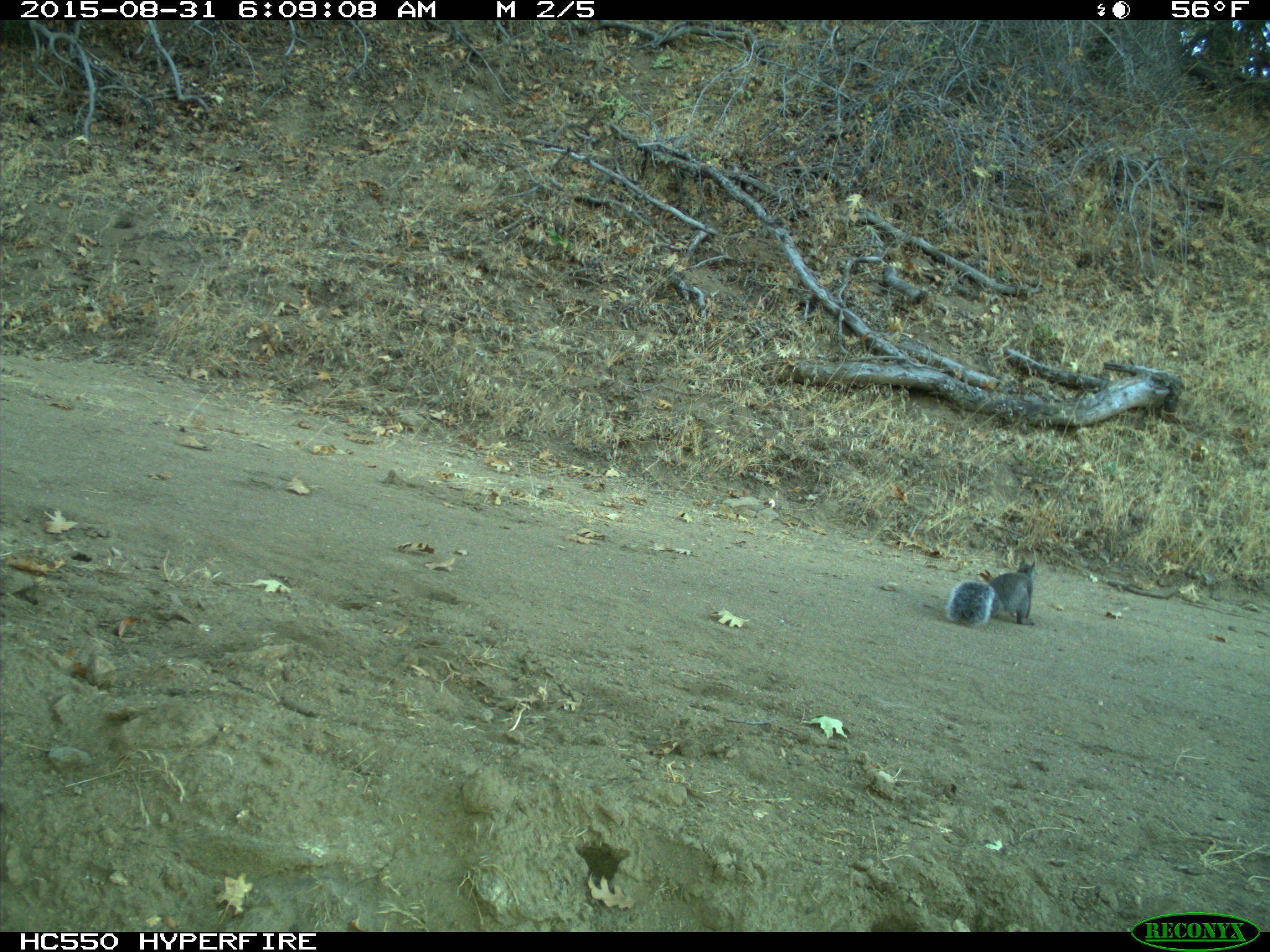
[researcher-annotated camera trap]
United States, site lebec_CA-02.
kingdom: Animalia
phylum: Chordata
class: Mammalia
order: Rodentia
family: Sciuridae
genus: Sciurus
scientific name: Sciurus carolinensis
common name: eastern gray squirrel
Sciurus carolinensis (eastern gray squirrel).